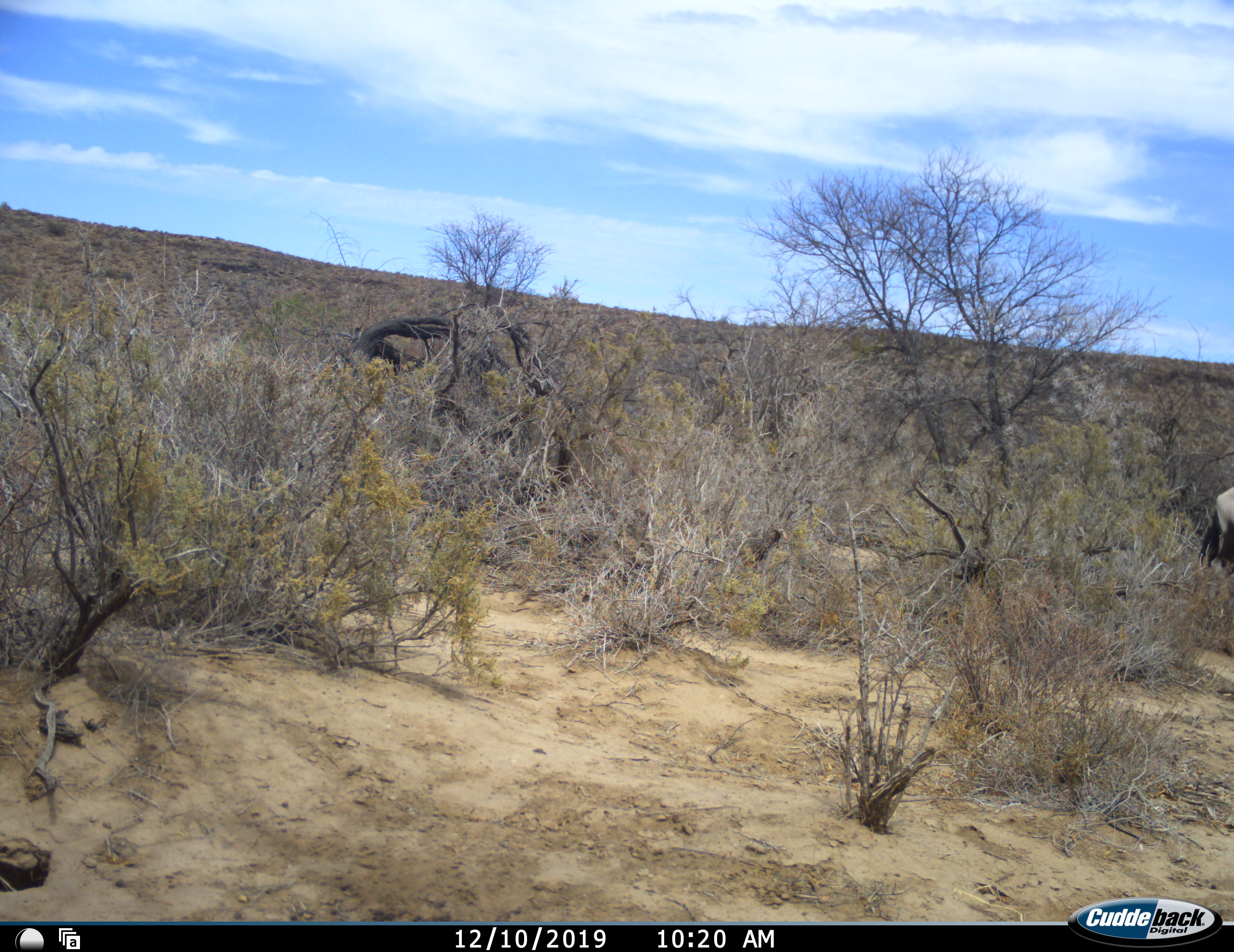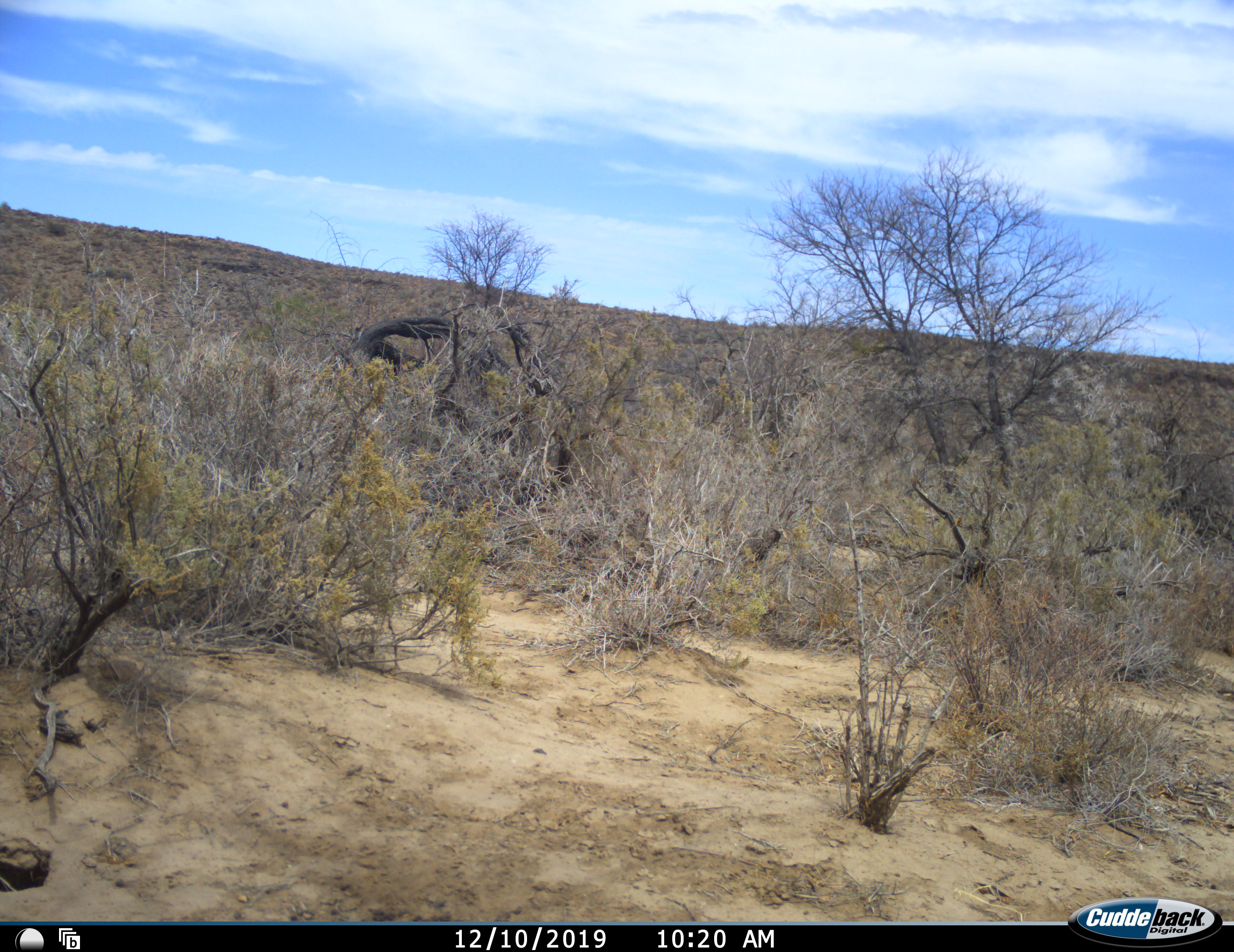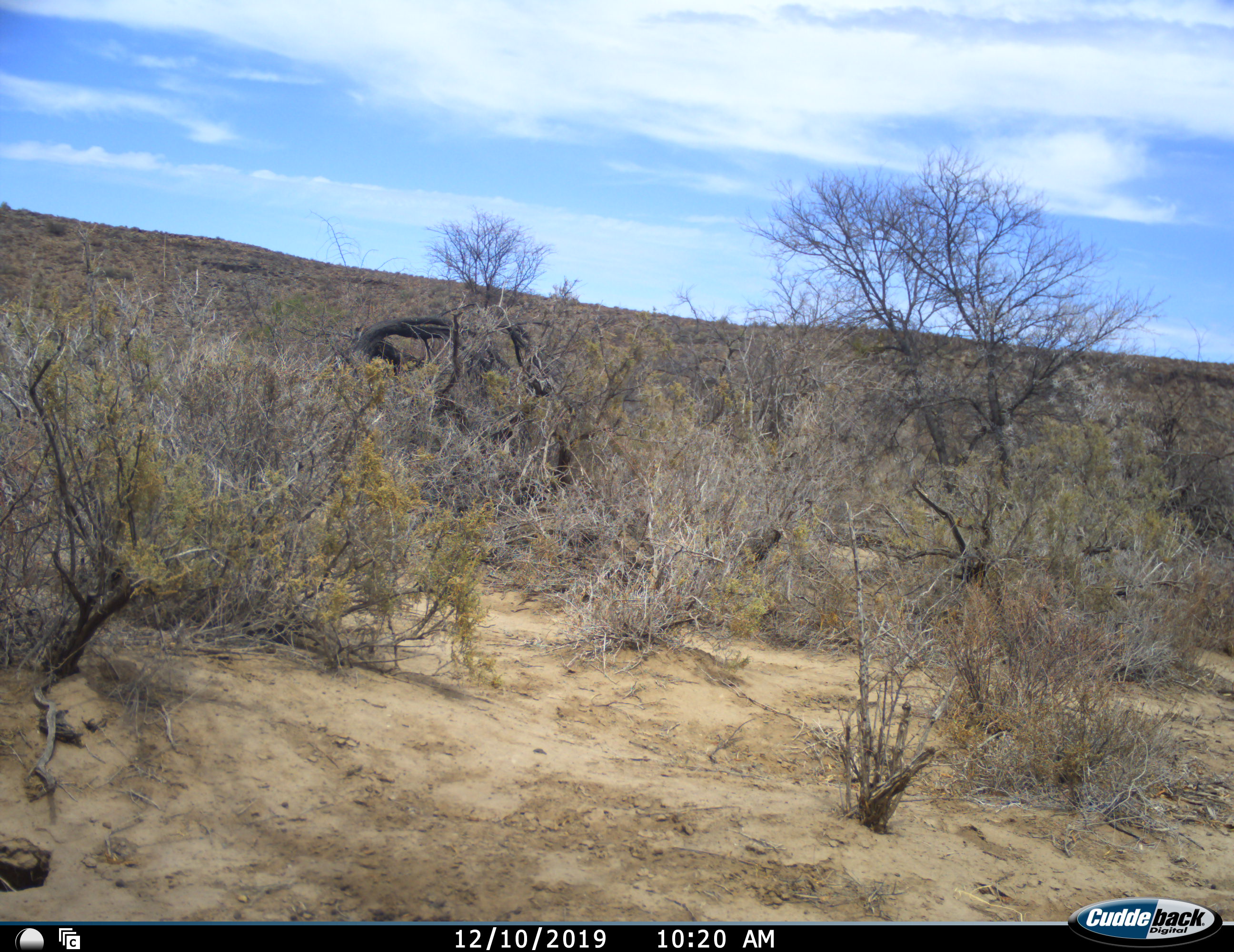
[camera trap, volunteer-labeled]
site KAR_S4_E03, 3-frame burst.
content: unidentified animal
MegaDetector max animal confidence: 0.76